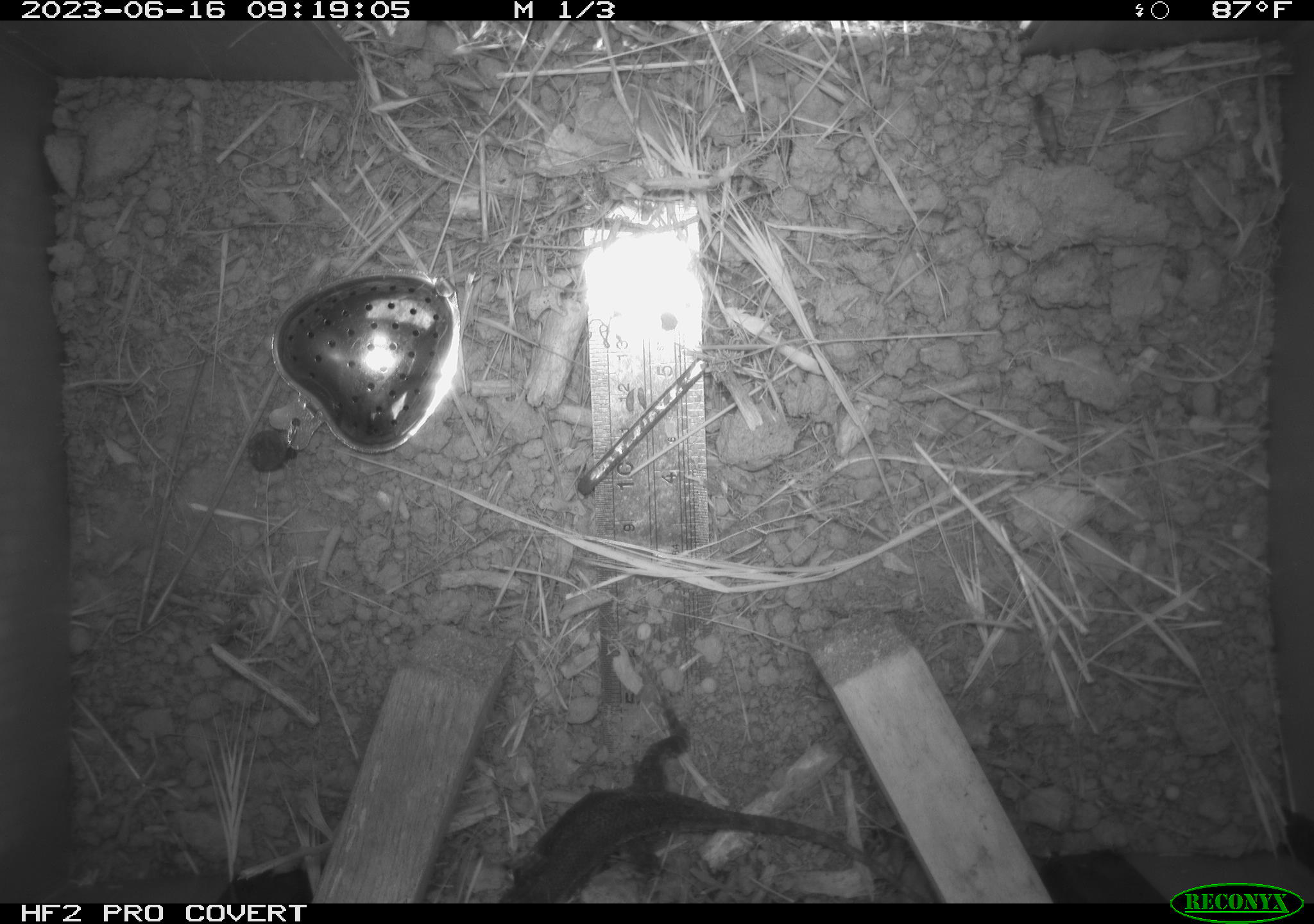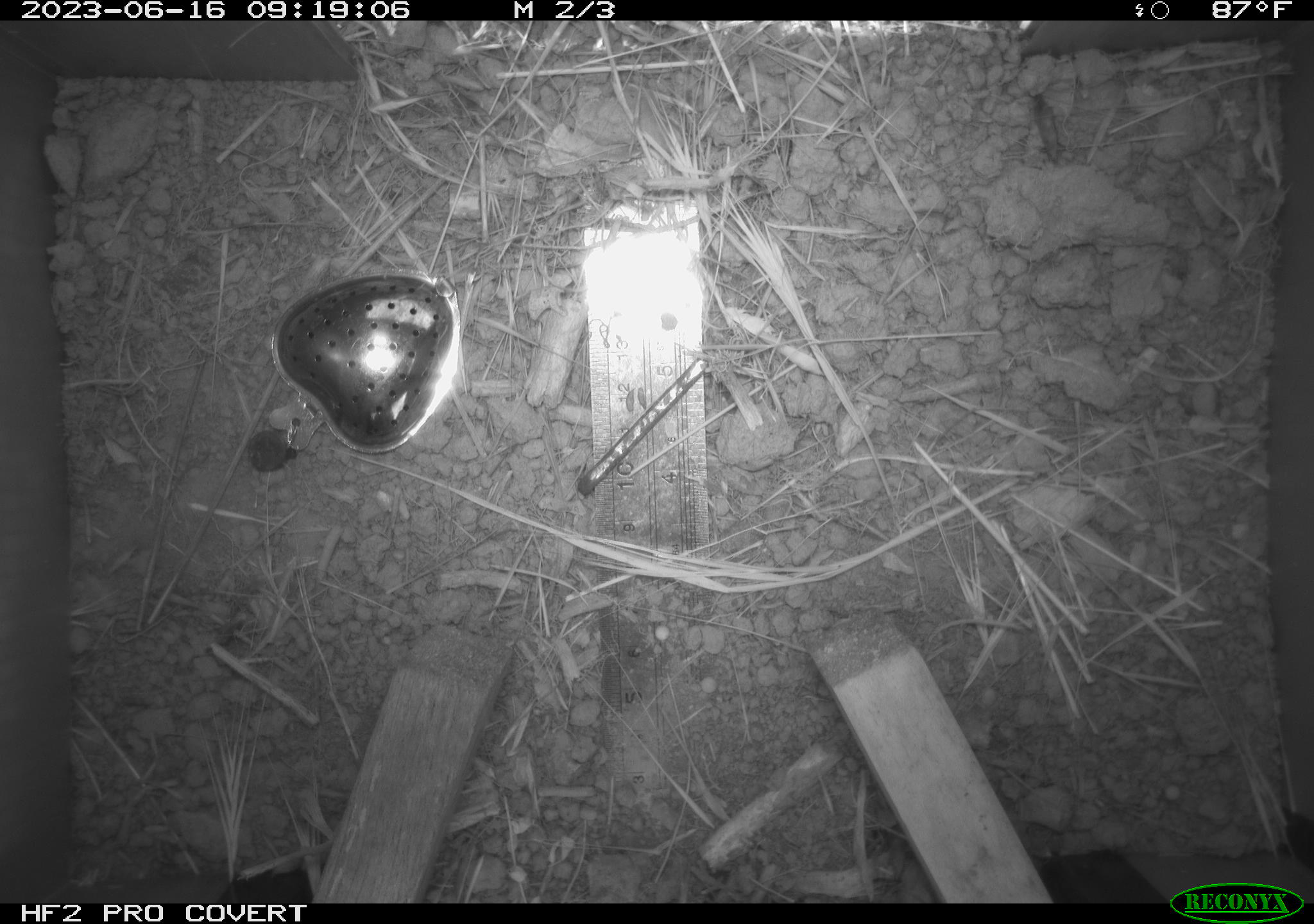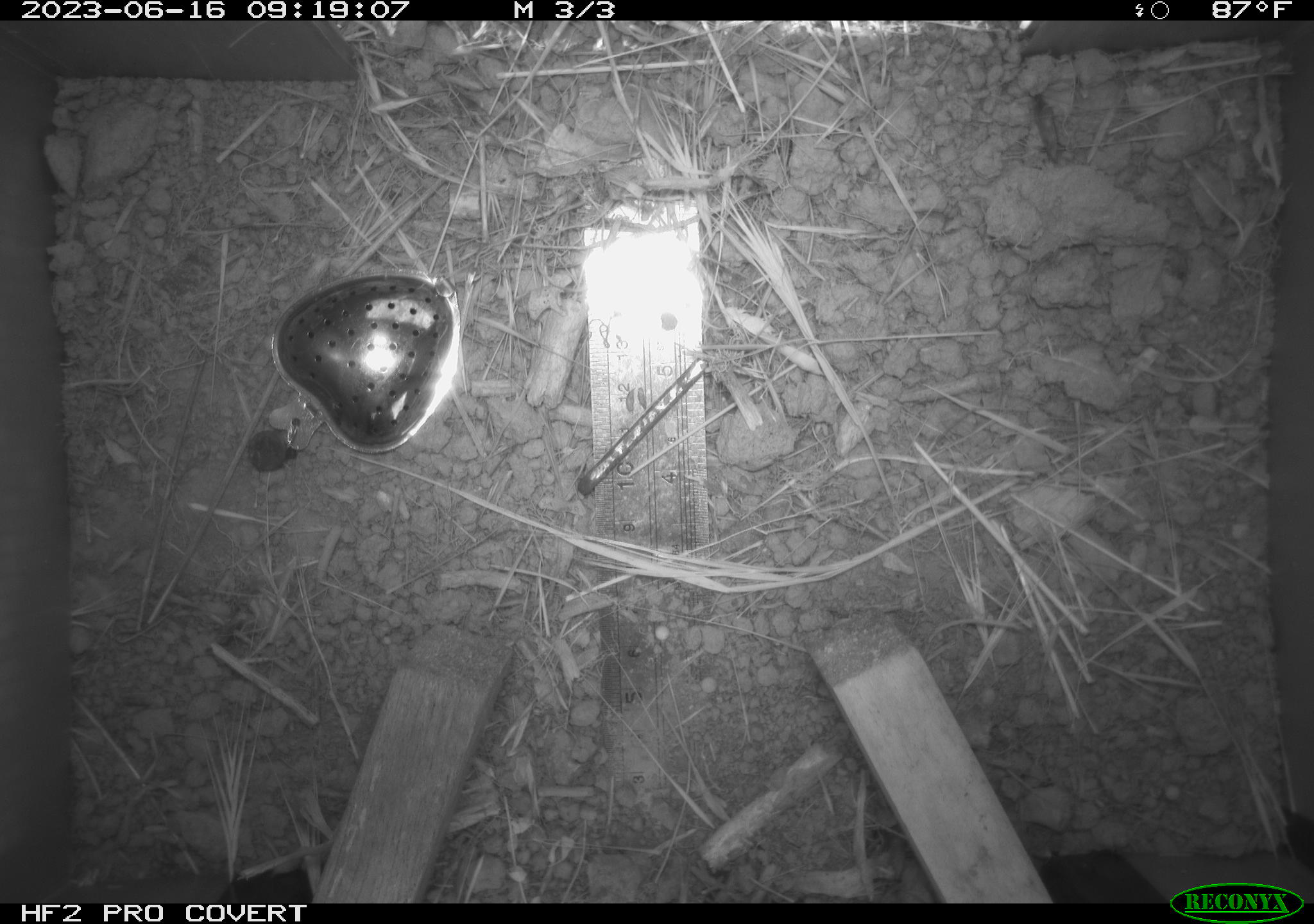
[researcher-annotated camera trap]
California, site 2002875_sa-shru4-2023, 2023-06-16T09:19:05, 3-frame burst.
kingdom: Animalia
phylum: Chordata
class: Reptilia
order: Squamata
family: Phrynosomatidae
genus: Sceloporus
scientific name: Sceloporus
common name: spiny lizards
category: sceloporus species